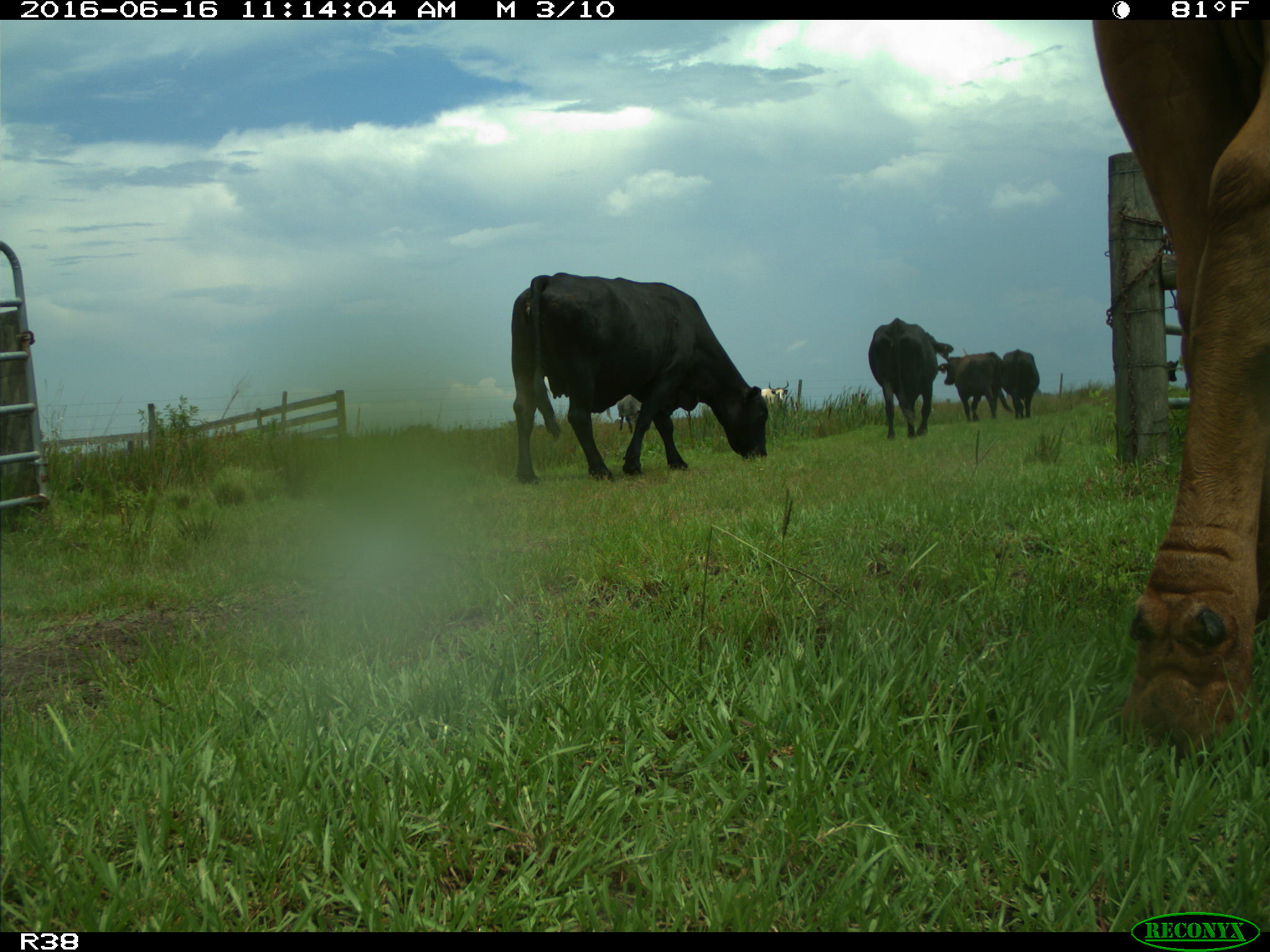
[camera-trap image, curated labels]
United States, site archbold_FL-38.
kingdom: Animalia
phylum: Chordata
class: Mammalia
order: Artiodactyla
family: Bovidae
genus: Bos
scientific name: Bos taurus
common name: domestic cow